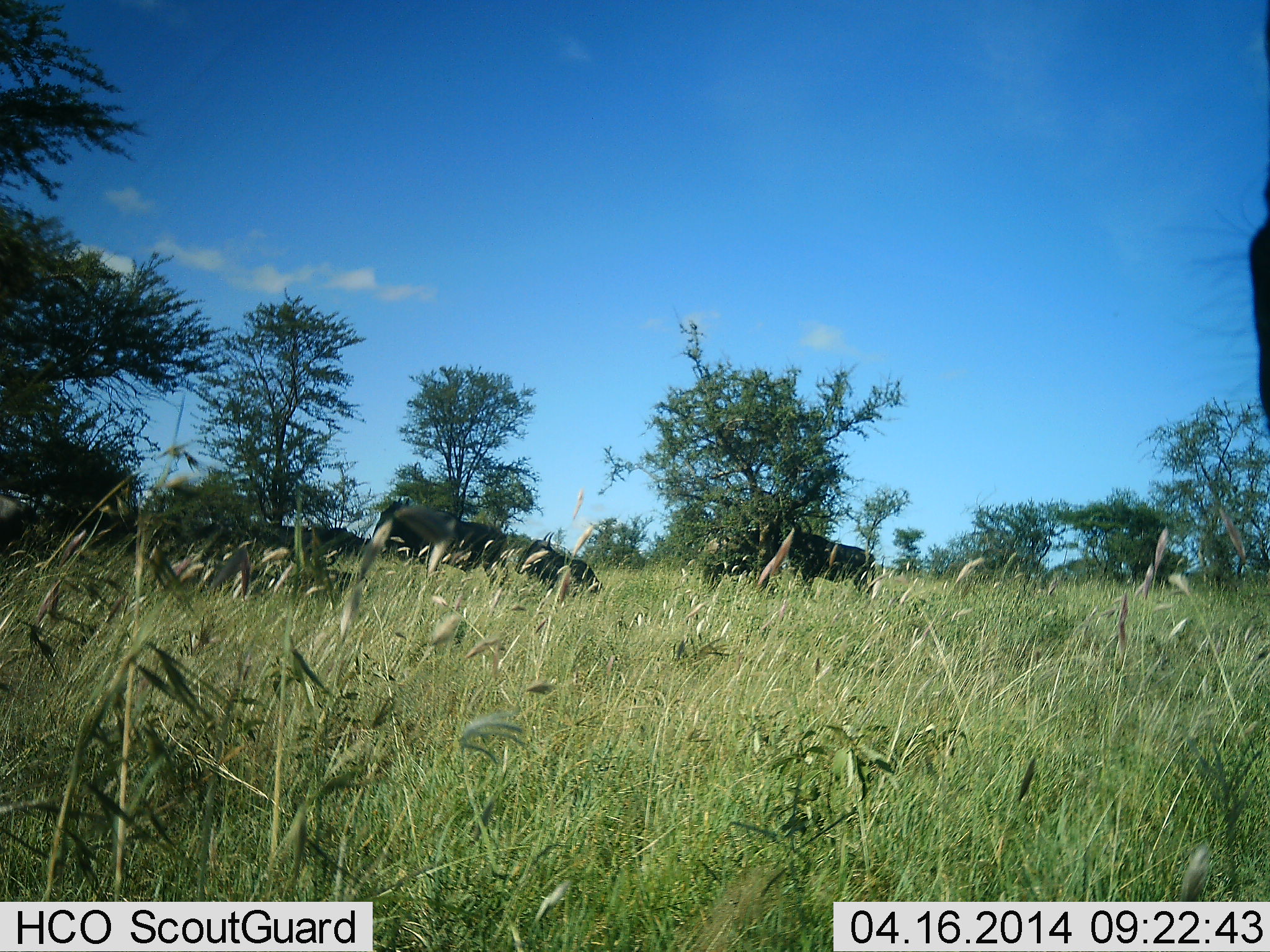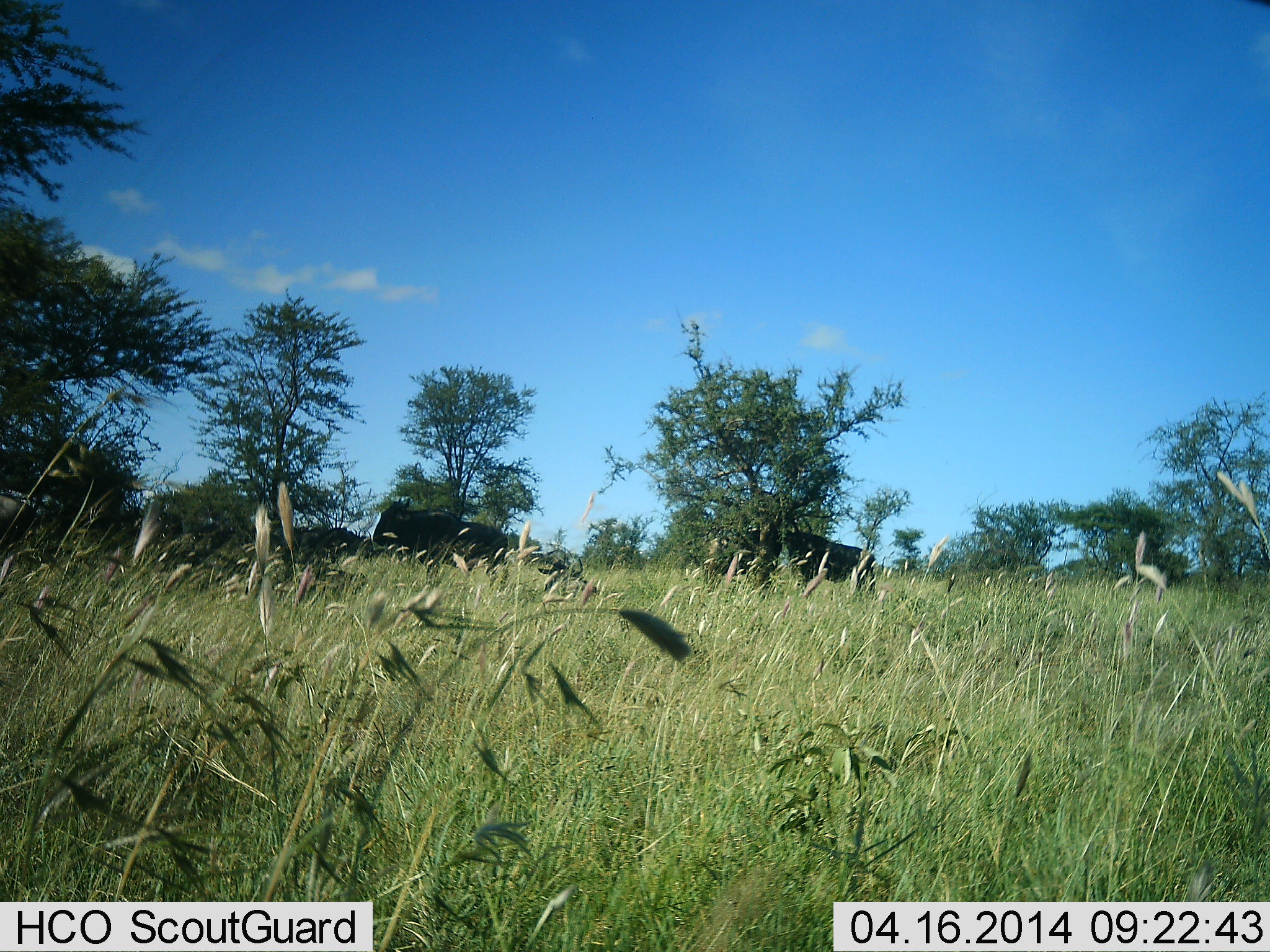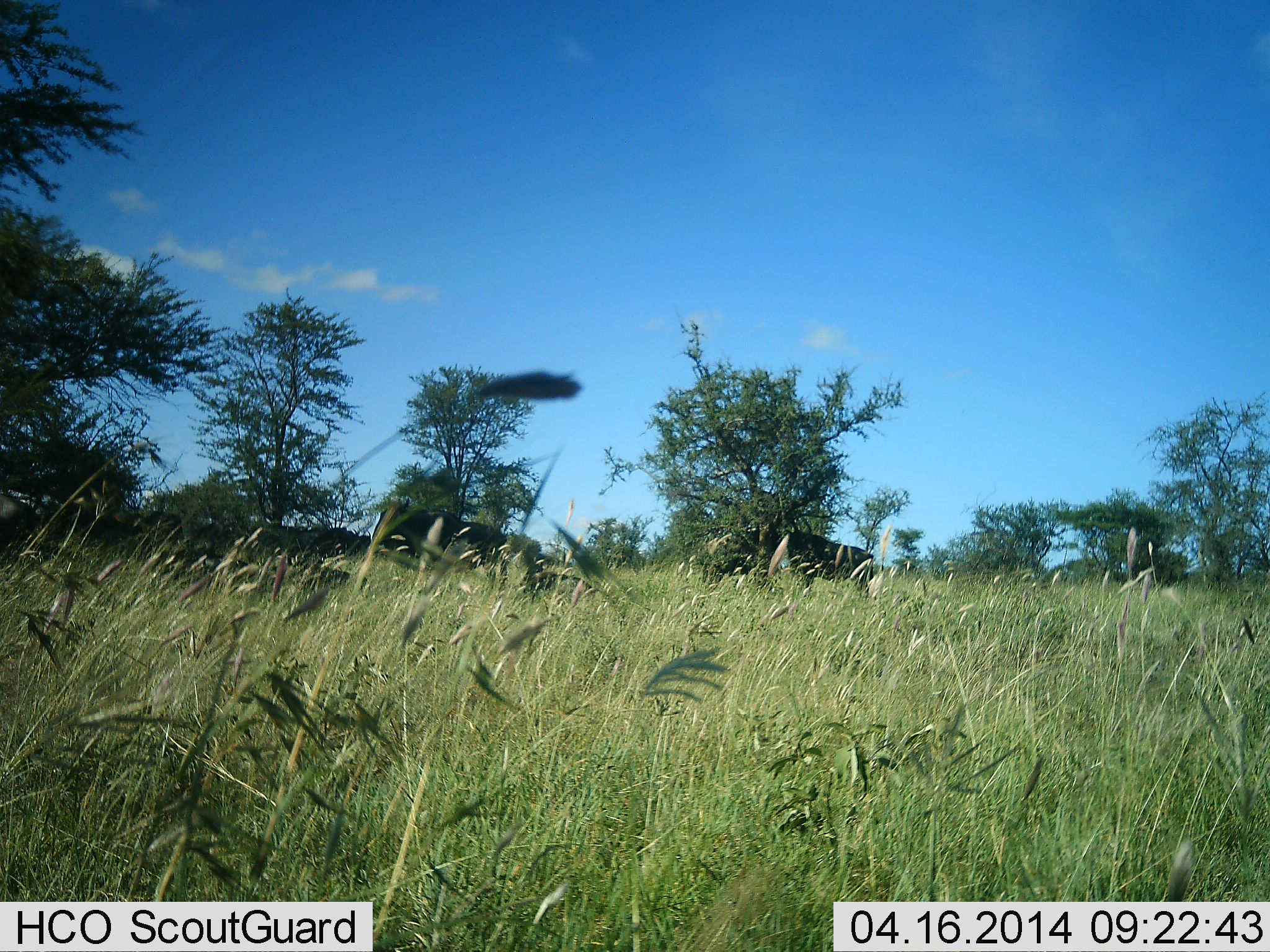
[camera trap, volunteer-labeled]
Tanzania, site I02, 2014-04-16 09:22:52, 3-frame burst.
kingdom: Animalia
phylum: Chordata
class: Mammalia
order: Artiodactyla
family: Bovidae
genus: Connochaetes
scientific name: Connochaetes taurinus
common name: blue wildebeest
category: wildebeest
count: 3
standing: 60%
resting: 30%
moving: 40%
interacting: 0%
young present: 0%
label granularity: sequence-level